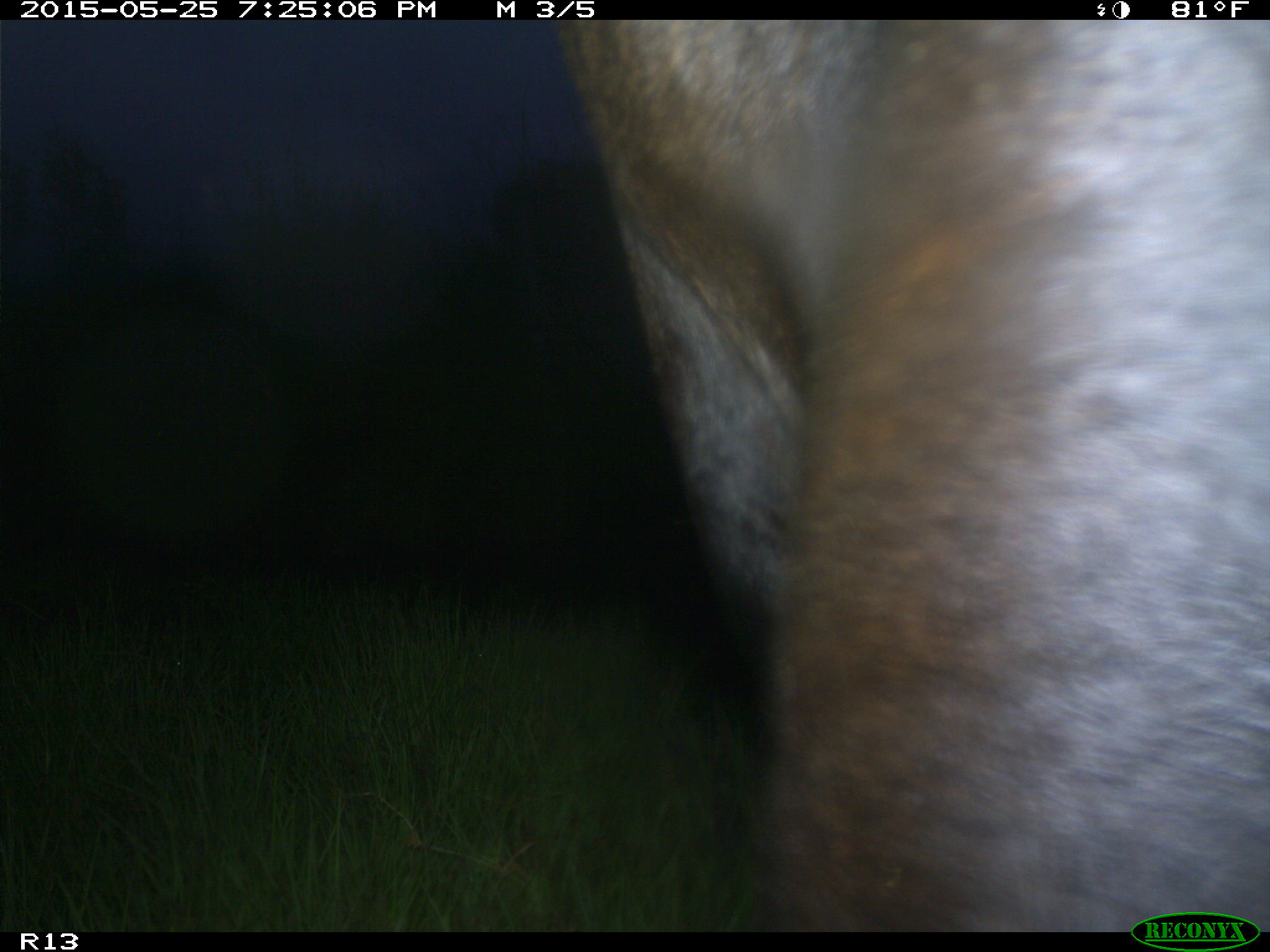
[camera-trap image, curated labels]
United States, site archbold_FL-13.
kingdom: Animalia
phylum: Chordata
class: Mammalia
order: Artiodactyla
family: Bovidae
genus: Bos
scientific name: Bos taurus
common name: domestic cow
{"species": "Bos taurus (domestic cow)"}